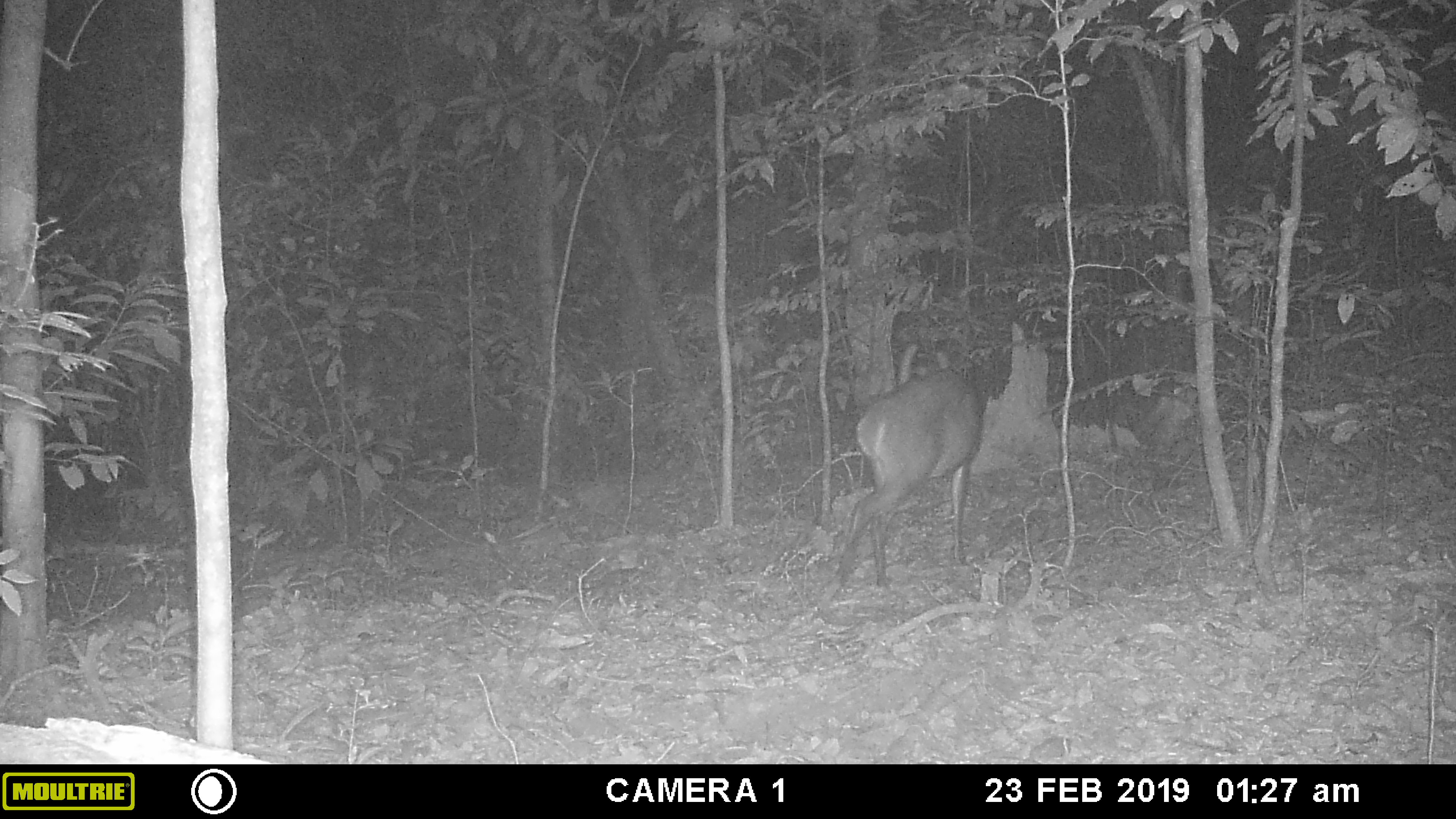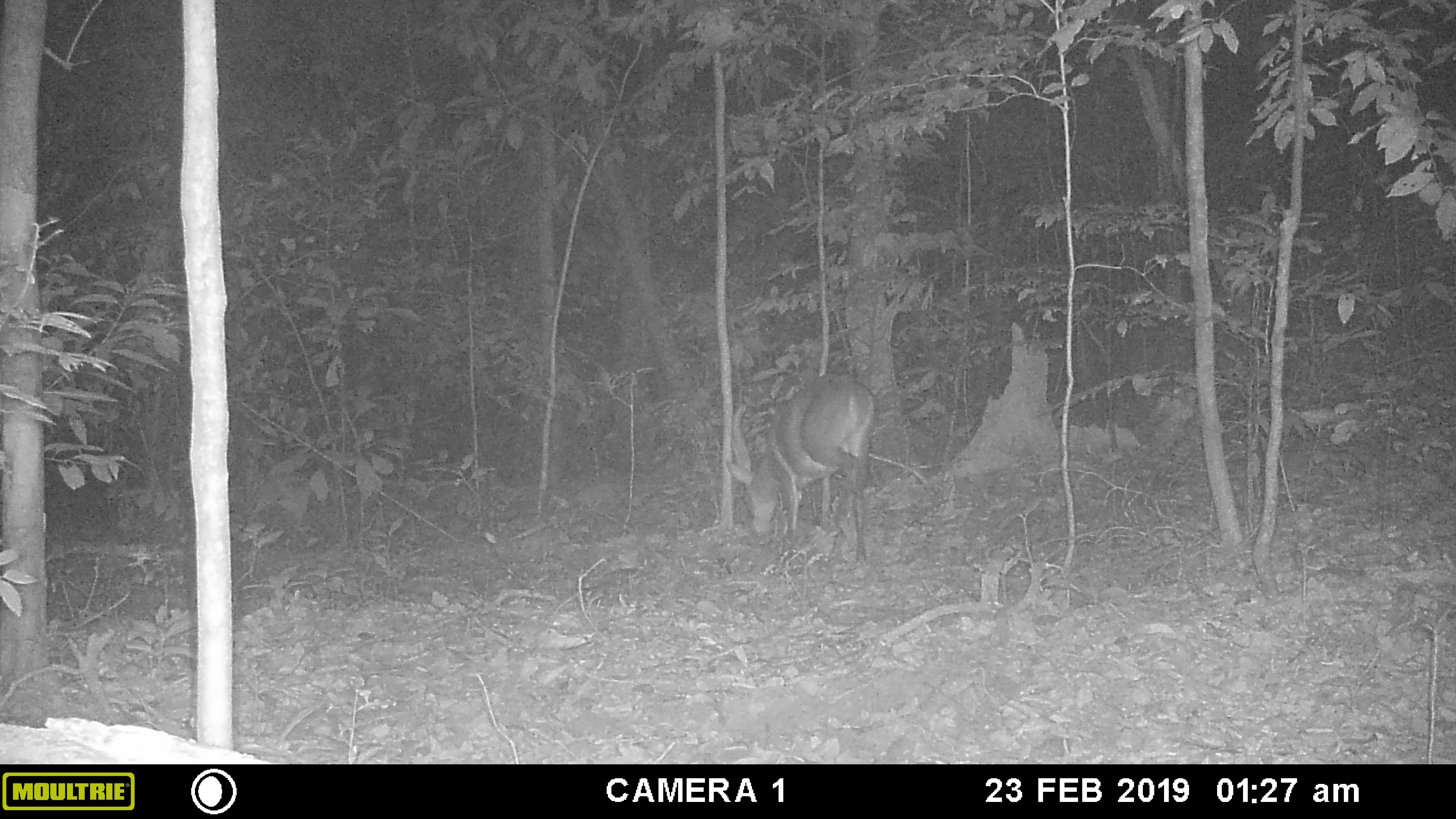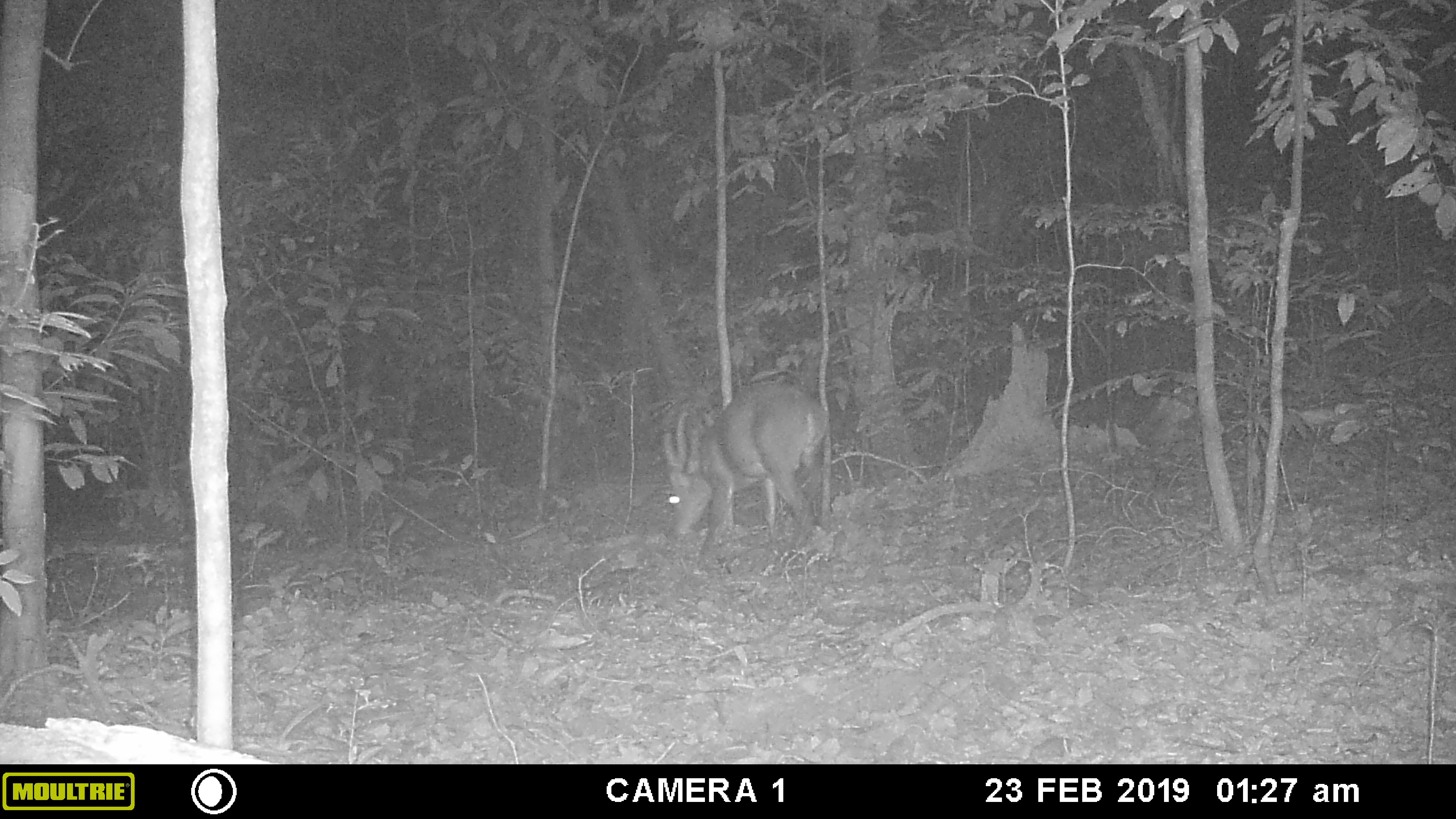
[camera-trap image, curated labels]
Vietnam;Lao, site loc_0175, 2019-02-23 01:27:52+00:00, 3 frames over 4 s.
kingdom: Animalia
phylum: Chordata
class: Mammalia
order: Artiodactyla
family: Cervidae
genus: Muntiacus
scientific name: Muntiacus vuquangensis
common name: large-antlered muntjac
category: large antlered muntjac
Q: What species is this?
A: Large antlered muntjac (large-antlered muntjac) (Muntiacus vuquangensis).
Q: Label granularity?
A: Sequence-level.